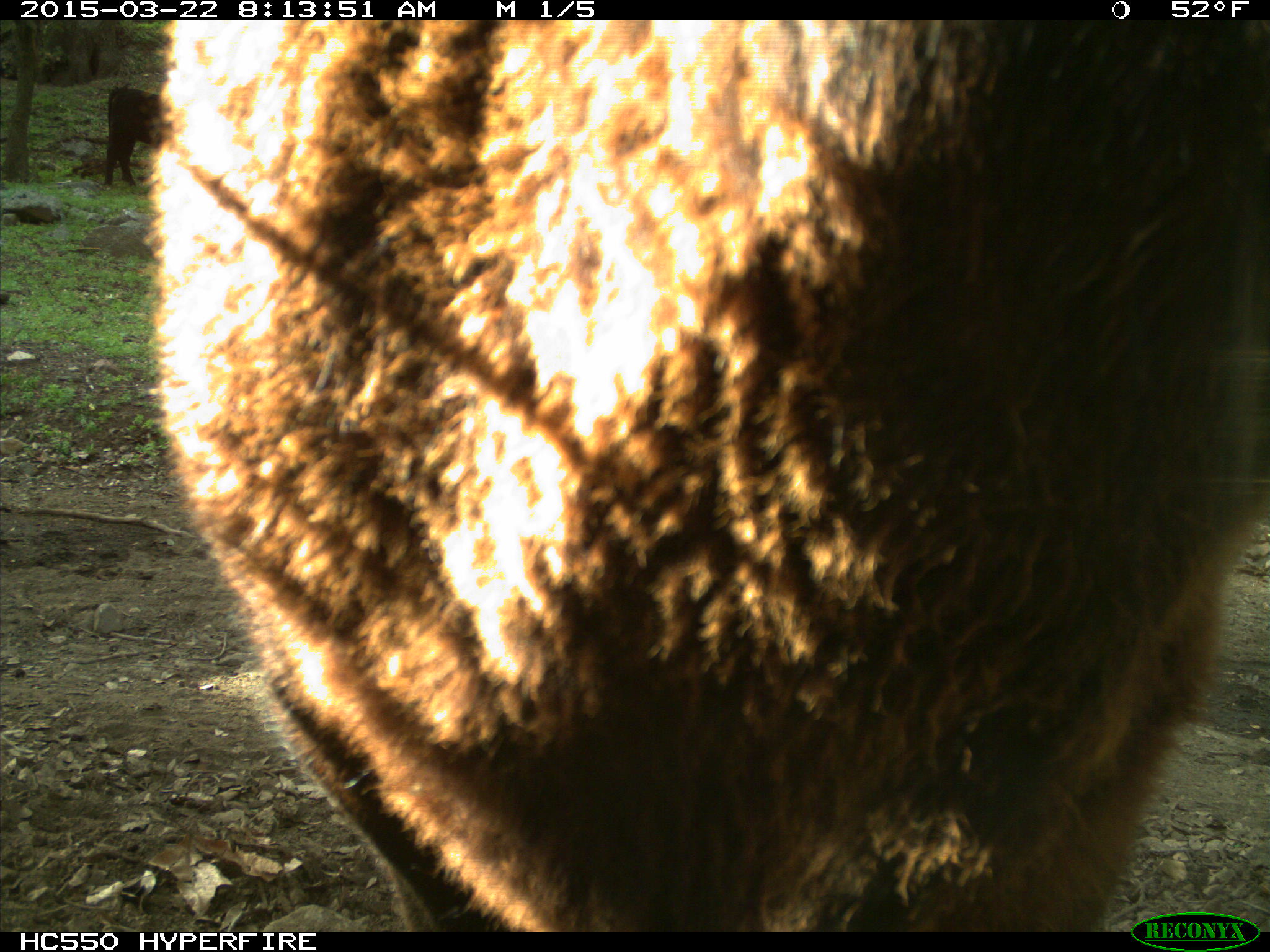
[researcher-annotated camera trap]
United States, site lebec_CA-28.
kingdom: Animalia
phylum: Chordata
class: Mammalia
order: Artiodactyla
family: Bovidae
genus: Bos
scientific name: Bos taurus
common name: domestic cow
Bos taurus (domestic cow).